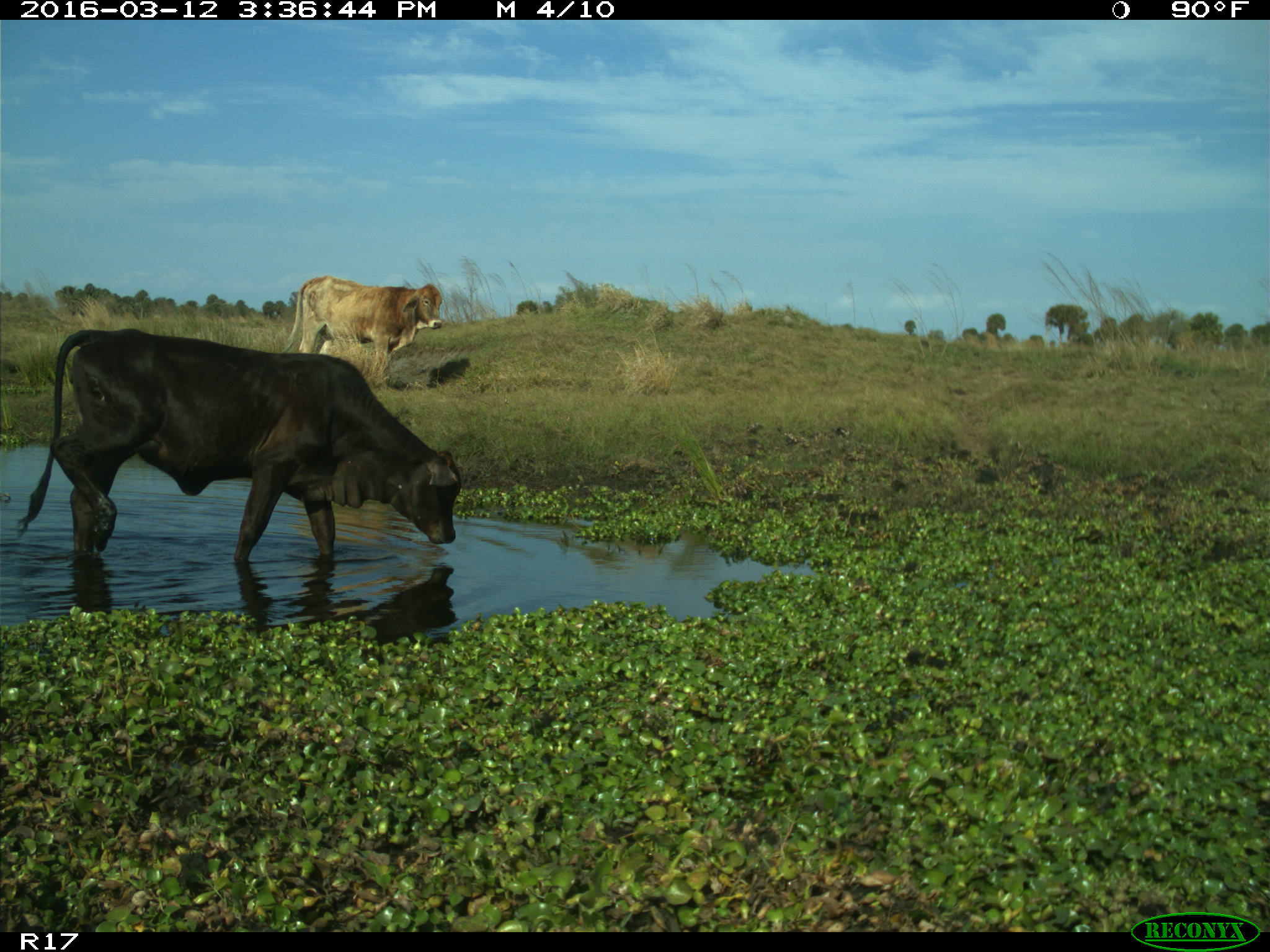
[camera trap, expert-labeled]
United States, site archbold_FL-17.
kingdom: Animalia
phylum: Chordata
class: Mammalia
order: Artiodactyla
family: Bovidae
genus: Bos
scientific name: Bos taurus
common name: domestic cow